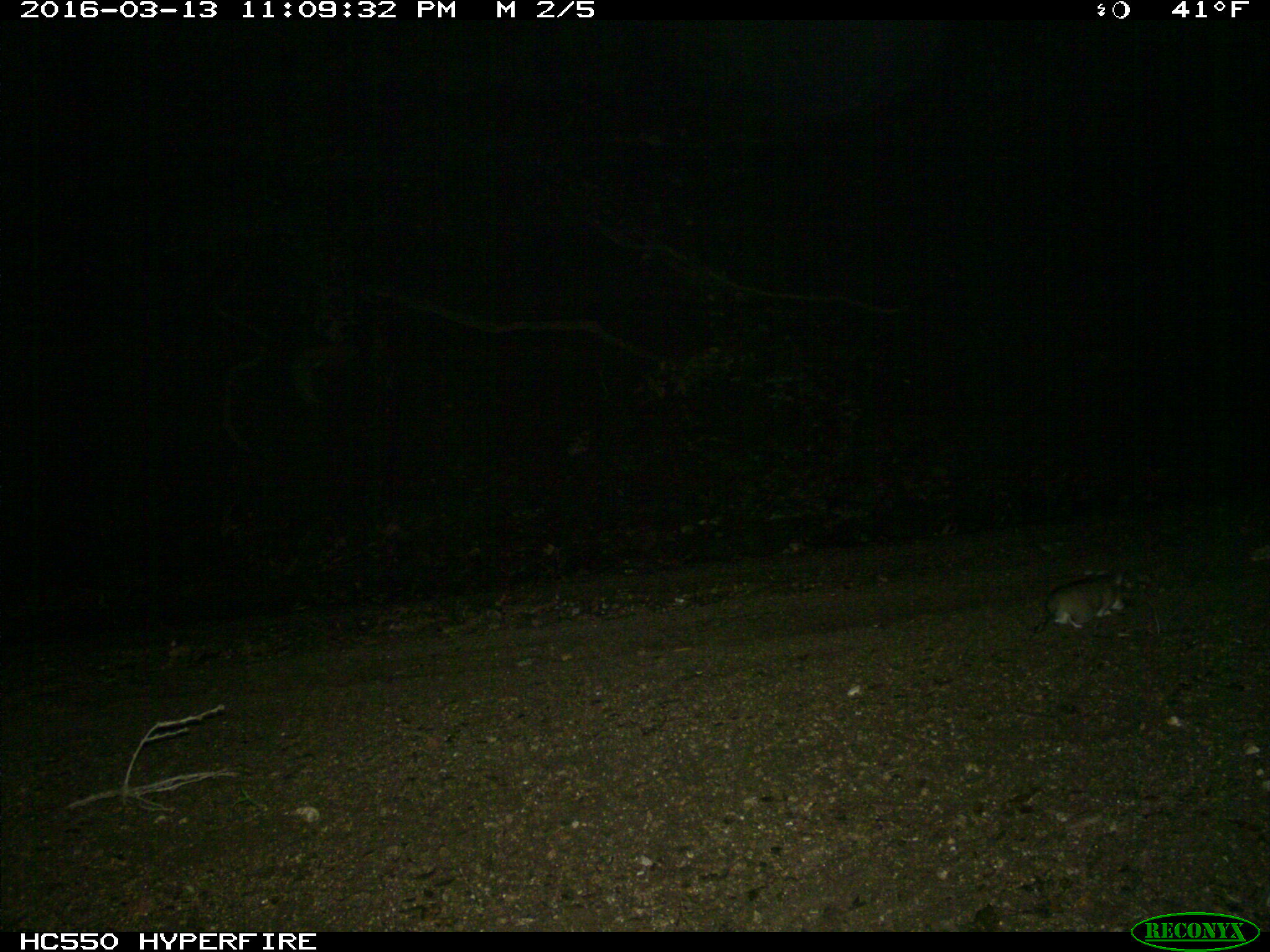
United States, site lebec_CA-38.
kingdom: Animalia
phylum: Chordata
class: Mammalia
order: Rodentia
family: Cricetidae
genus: Neotoma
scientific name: Neotoma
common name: pack rat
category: unidentified pack rat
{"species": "unidentified pack rat (pack rat) (Neotoma)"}